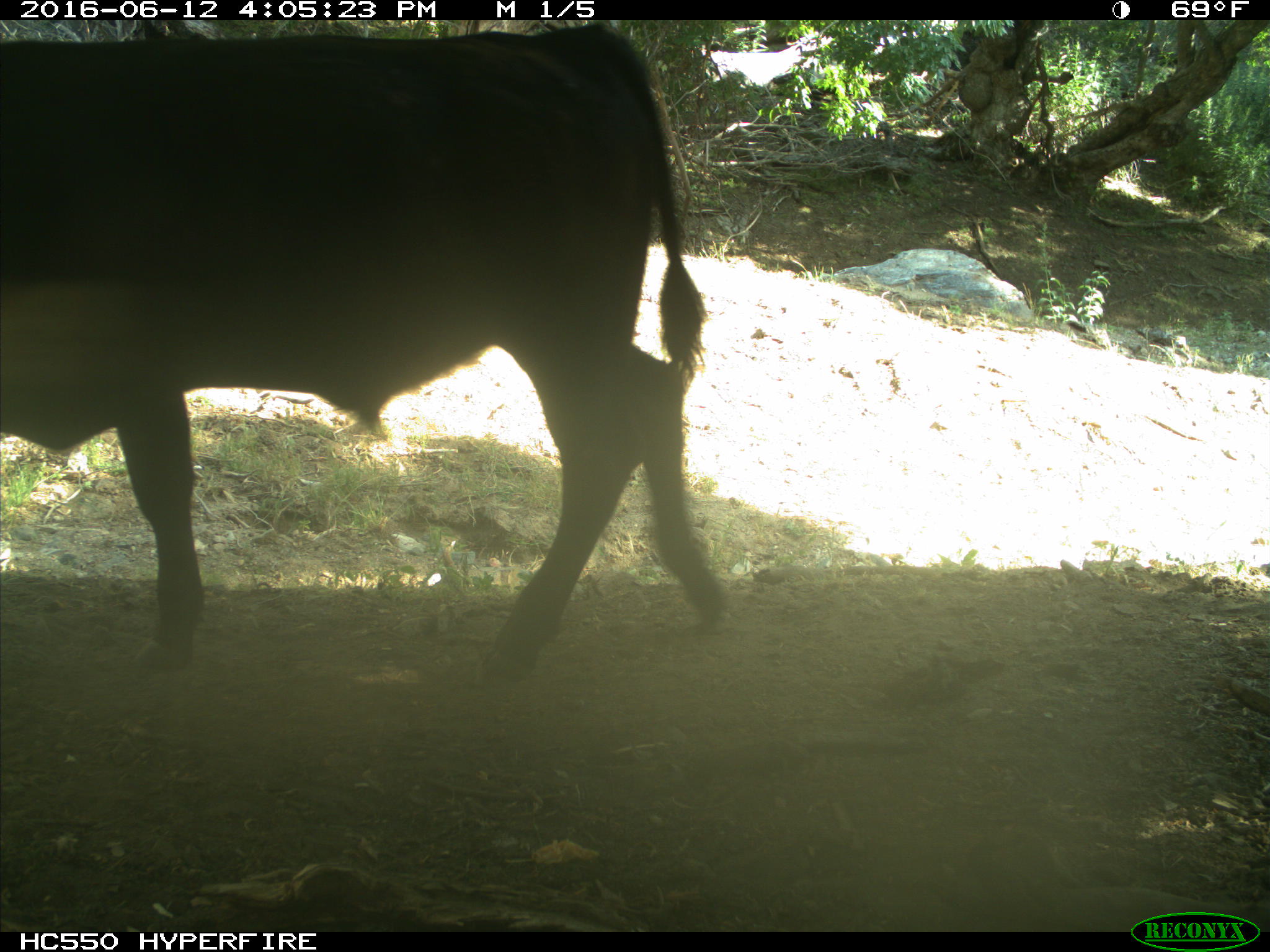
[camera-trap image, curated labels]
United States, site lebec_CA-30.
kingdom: Animalia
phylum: Chordata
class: Mammalia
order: Artiodactyla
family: Bovidae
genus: Bos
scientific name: Bos taurus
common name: domestic cow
Bos taurus (domestic cow).